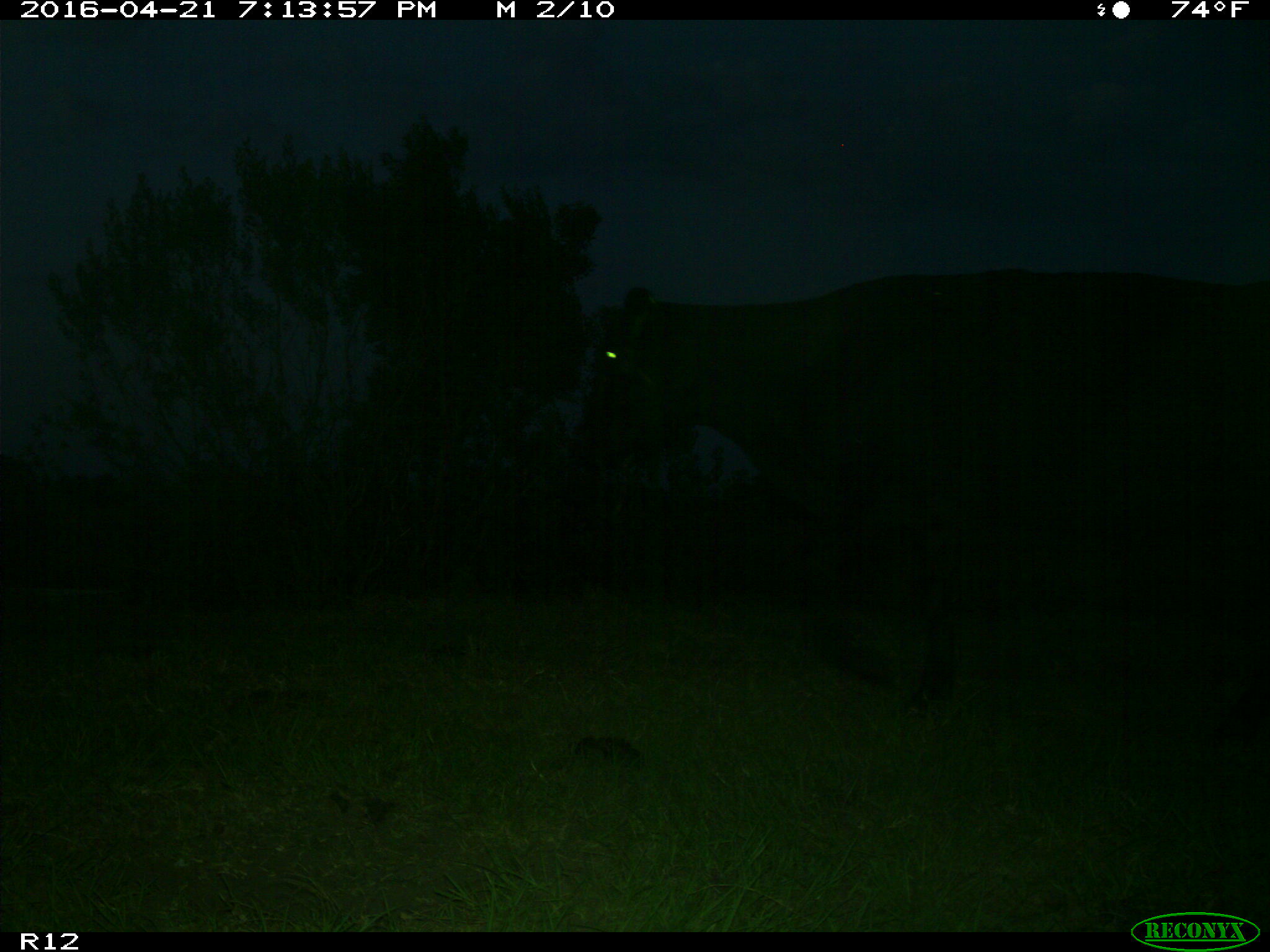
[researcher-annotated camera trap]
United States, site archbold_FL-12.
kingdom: Animalia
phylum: Chordata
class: Mammalia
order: Artiodactyla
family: Bovidae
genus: Bos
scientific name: Bos taurus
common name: domestic cow